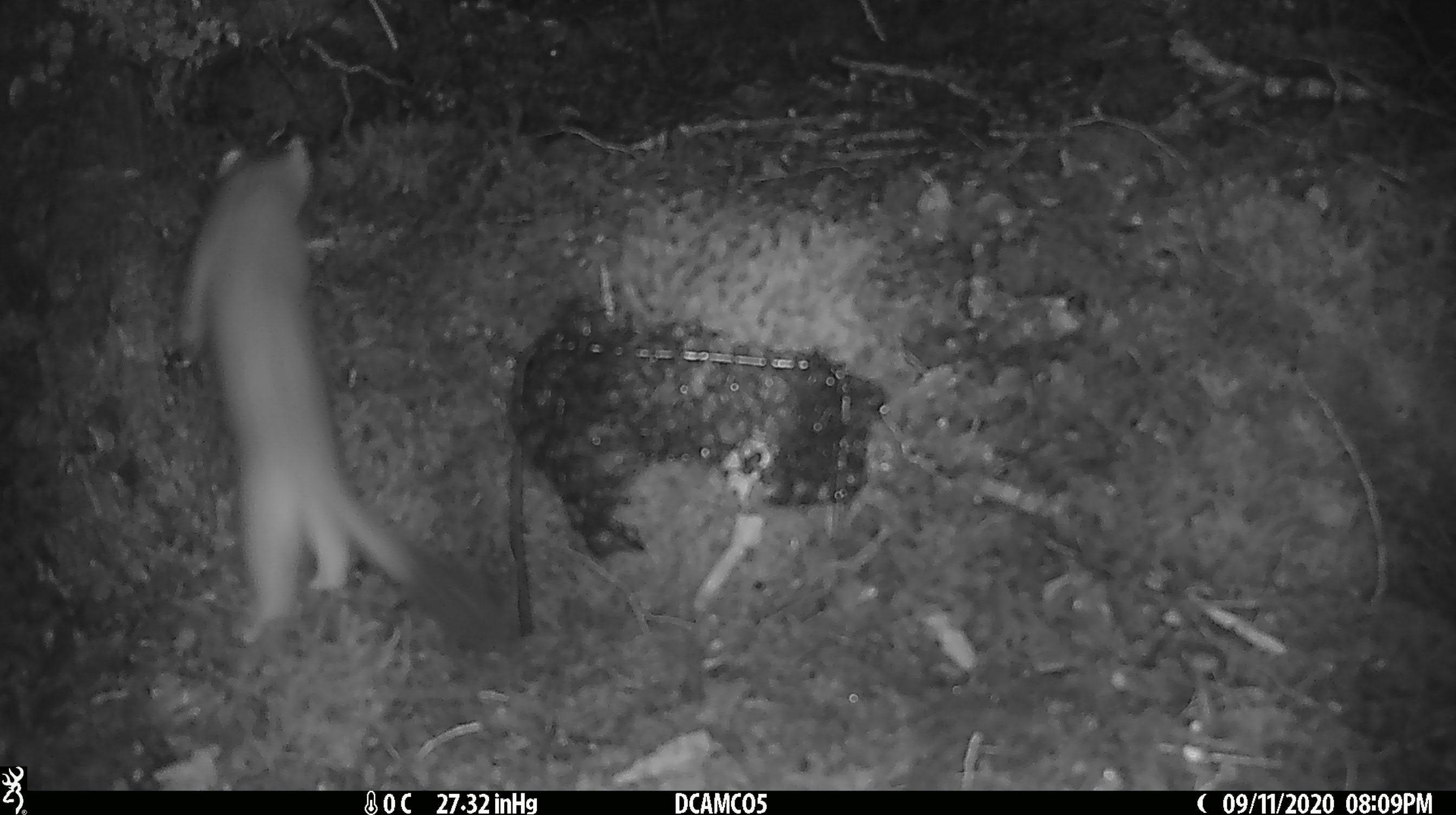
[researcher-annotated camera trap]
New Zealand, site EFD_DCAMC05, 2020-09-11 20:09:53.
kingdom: Animalia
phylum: Chordata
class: Mammalia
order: Carnivora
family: Mustelidae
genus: Mustela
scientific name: Mustela erminea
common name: stoat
Stoat (Mustela erminea).